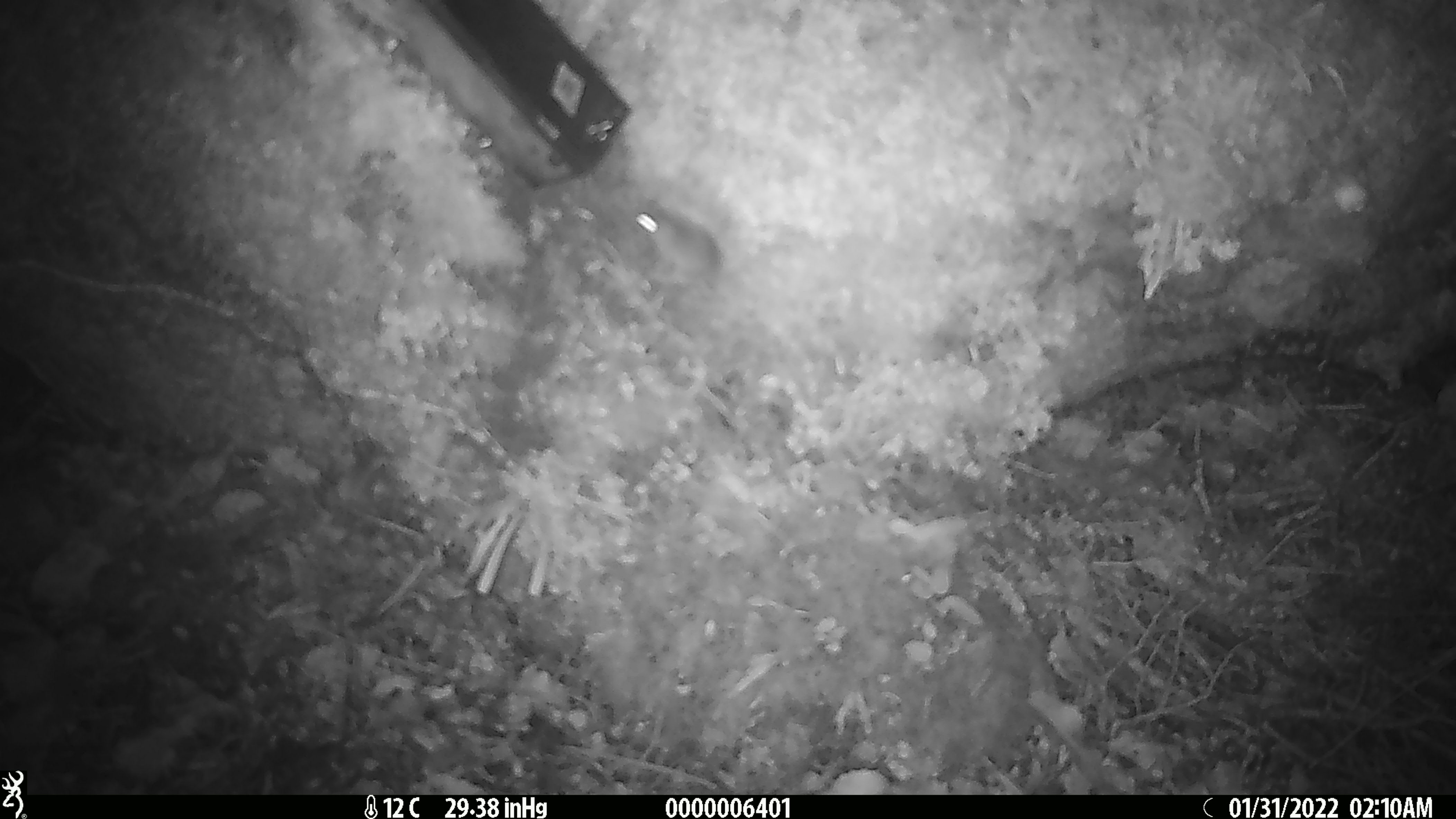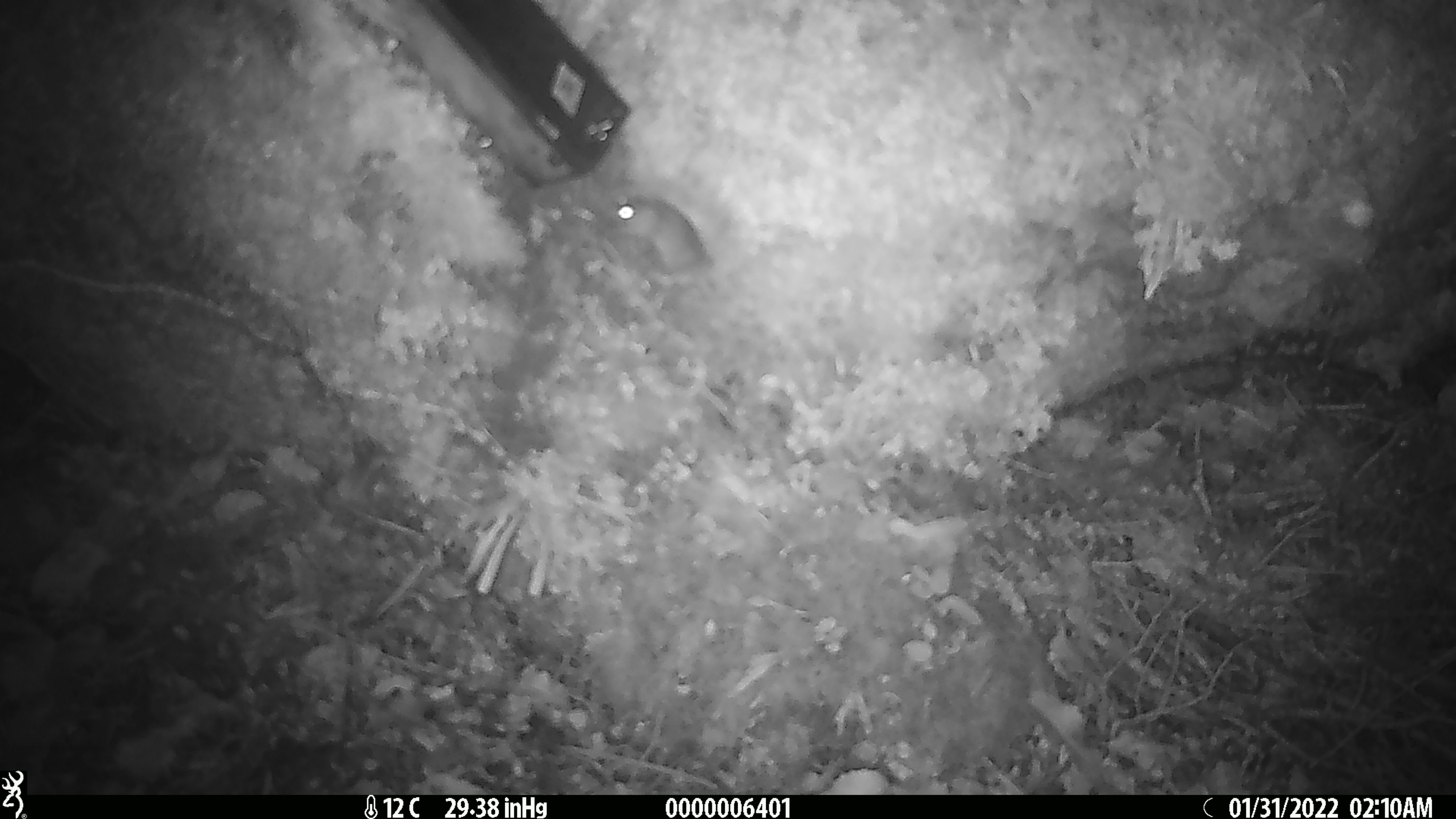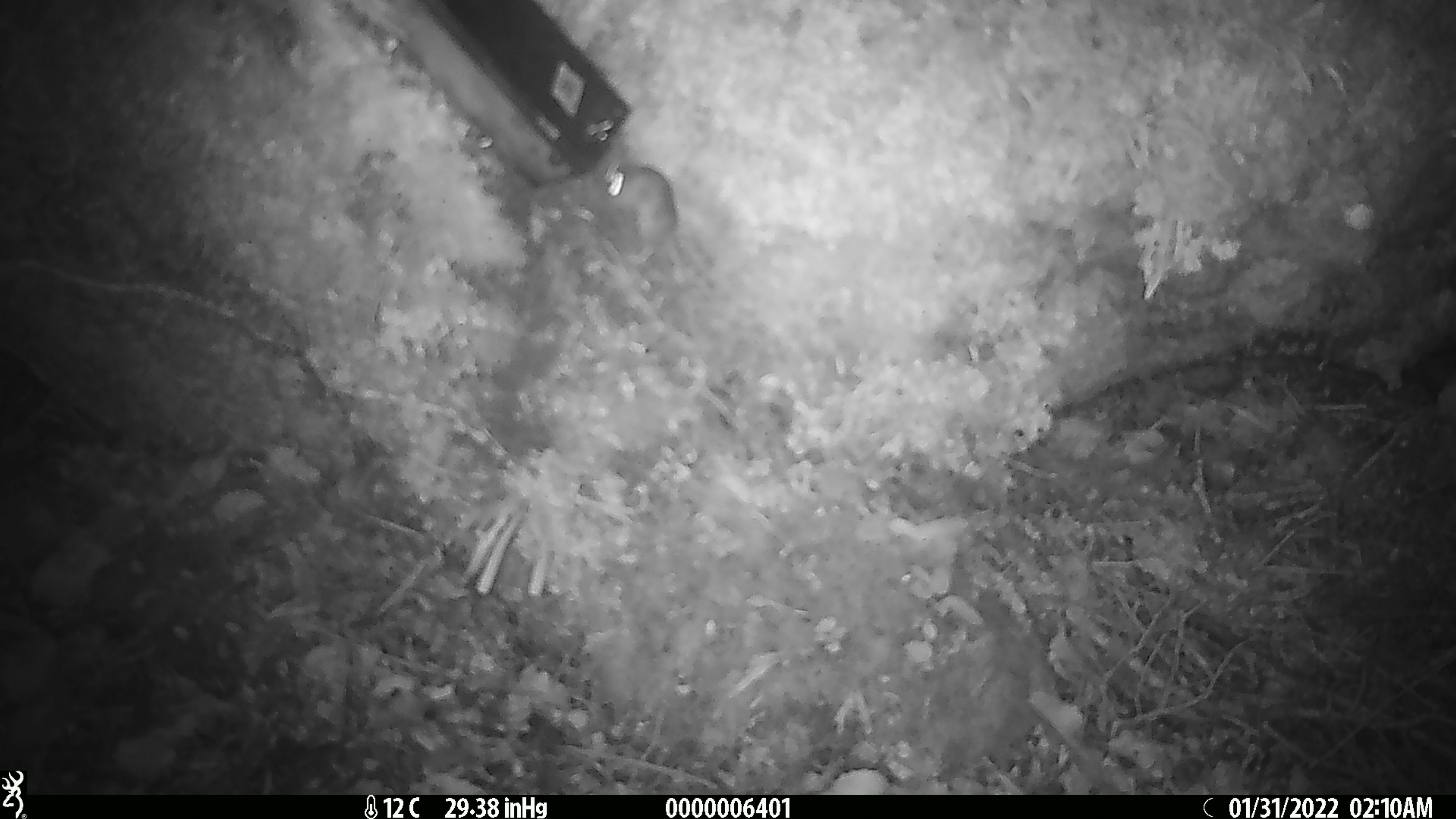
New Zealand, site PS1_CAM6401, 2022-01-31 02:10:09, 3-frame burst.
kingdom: Animalia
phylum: Chordata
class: Mammalia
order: Rodentia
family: Muridae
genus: Mus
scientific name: Mus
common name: mouse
Mouse (Mus).